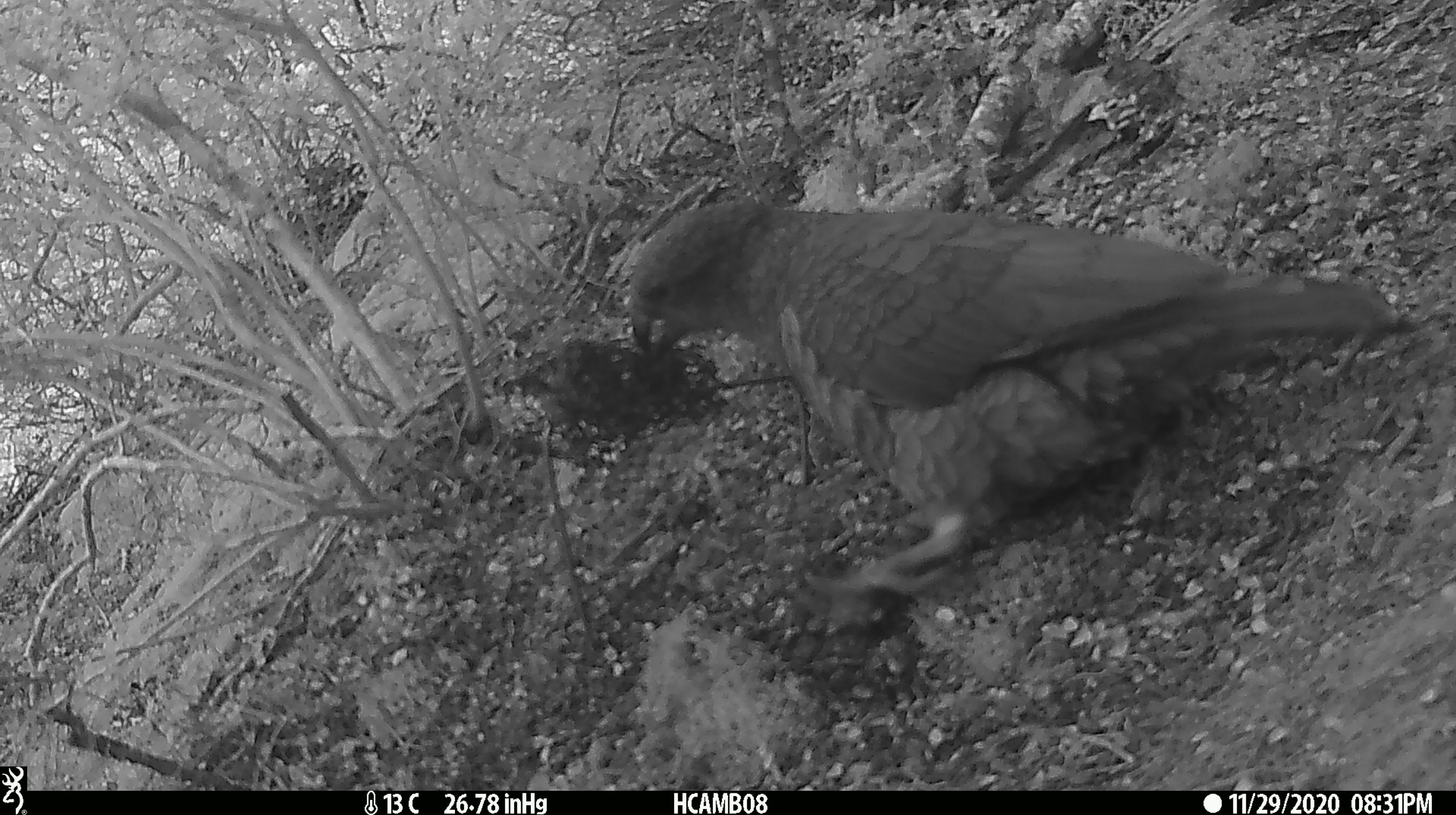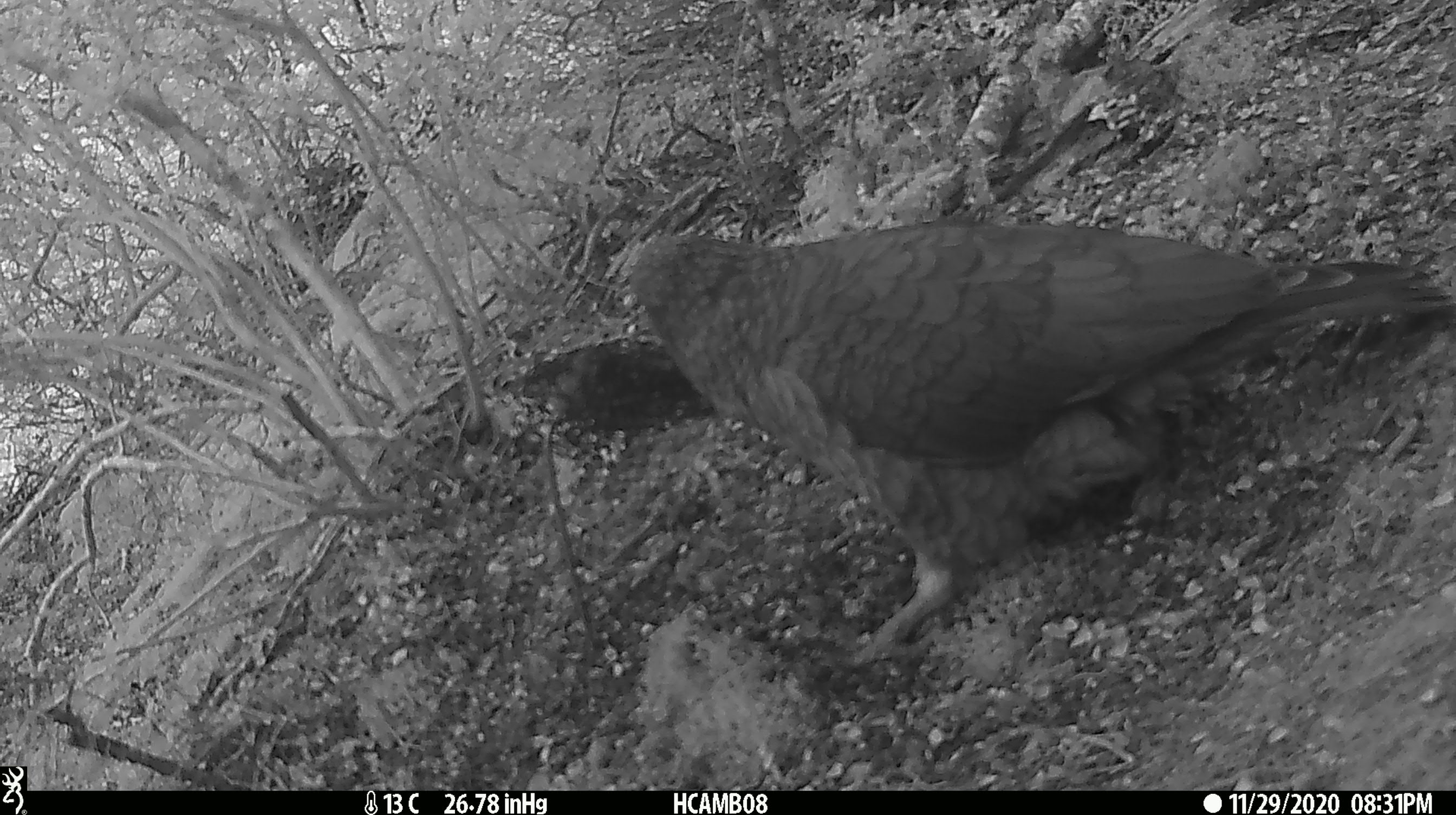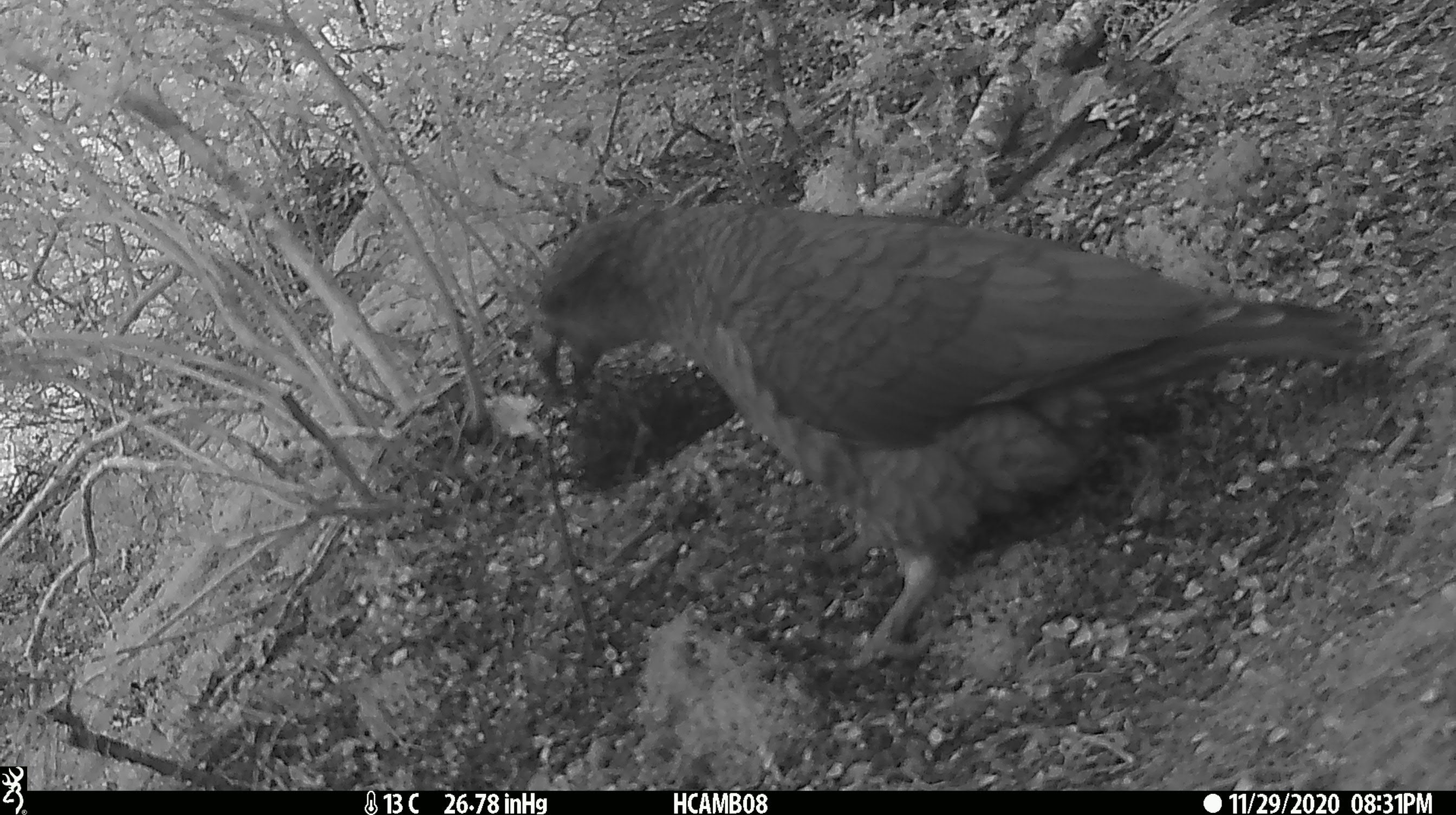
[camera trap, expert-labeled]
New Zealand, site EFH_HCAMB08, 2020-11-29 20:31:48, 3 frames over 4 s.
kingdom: Animalia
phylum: Chordata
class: Aves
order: Psittaciformes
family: Strigopidae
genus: Nestor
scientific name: Nestor notabilis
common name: kea